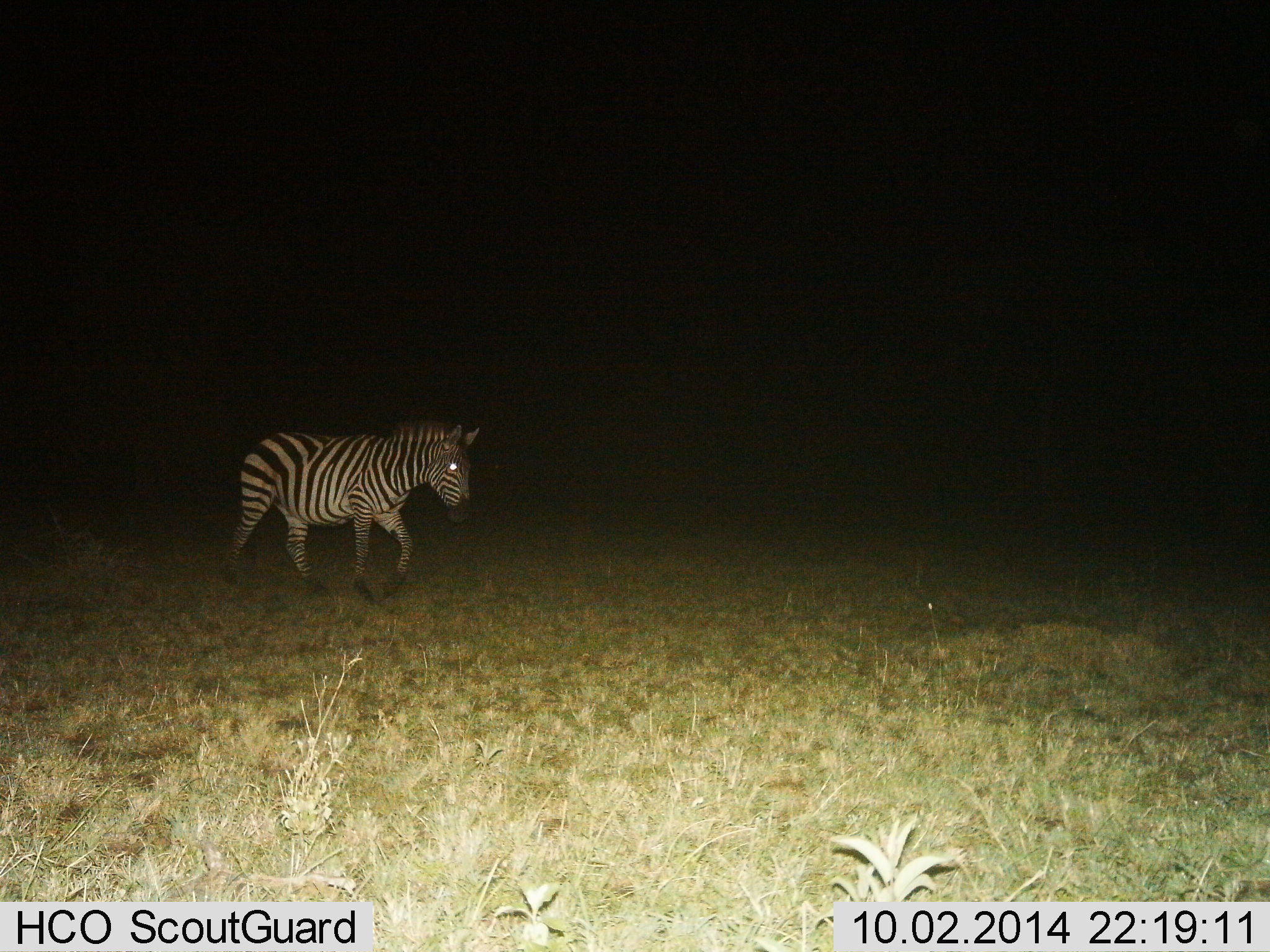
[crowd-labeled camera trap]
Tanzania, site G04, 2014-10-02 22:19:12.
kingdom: Animalia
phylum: Chordata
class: Mammalia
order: Perissodactyla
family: Equidae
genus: Equus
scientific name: Equus quagga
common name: plains zebra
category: zebra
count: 1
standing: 10%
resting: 0%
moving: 90%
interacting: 0%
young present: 0%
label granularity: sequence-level